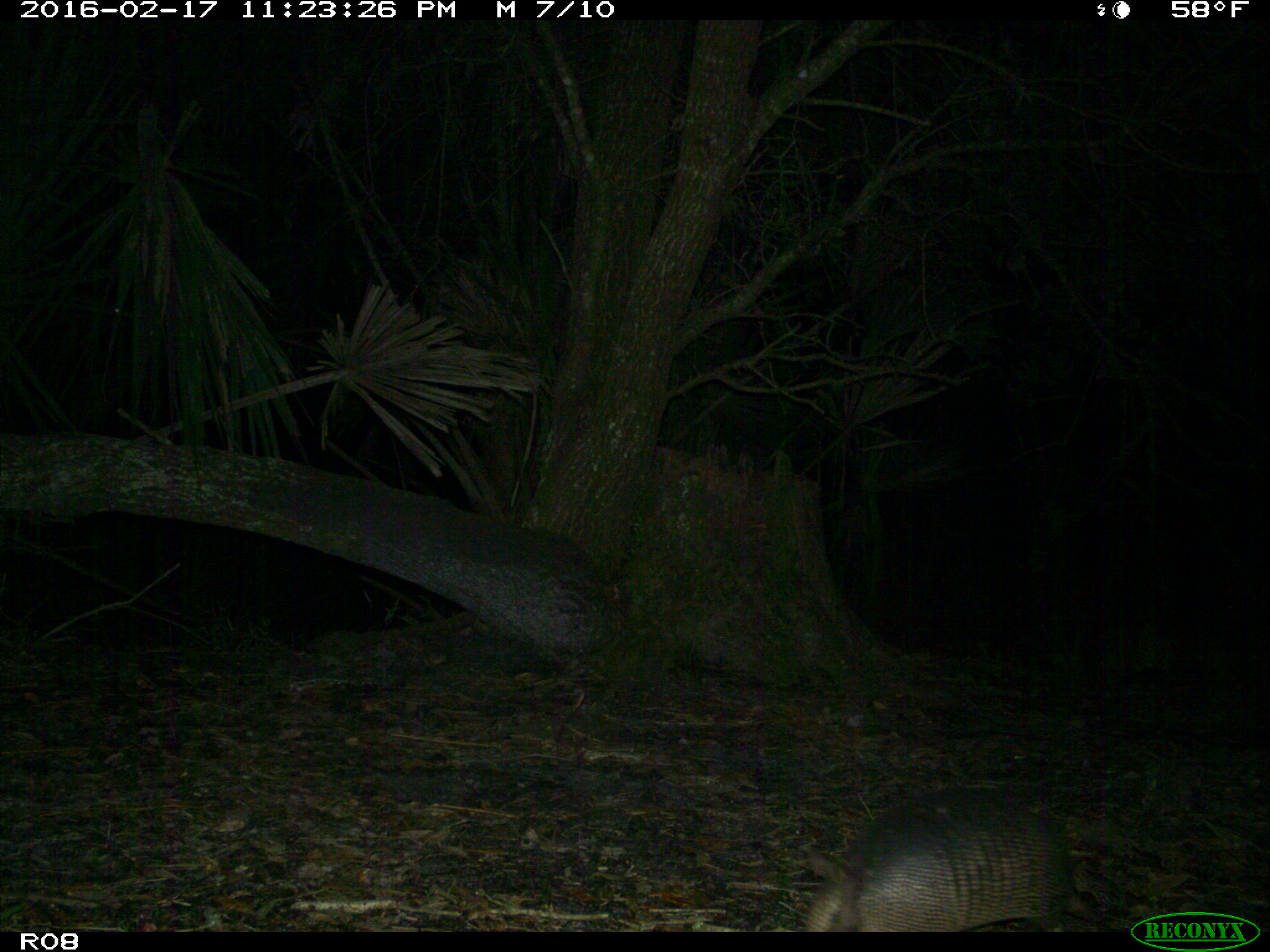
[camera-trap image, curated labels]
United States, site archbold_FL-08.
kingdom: Animalia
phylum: Chordata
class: Mammalia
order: Cingulata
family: Dasypodidae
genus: Dasypus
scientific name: Dasypus novemcinctus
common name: nine-banded armadillo